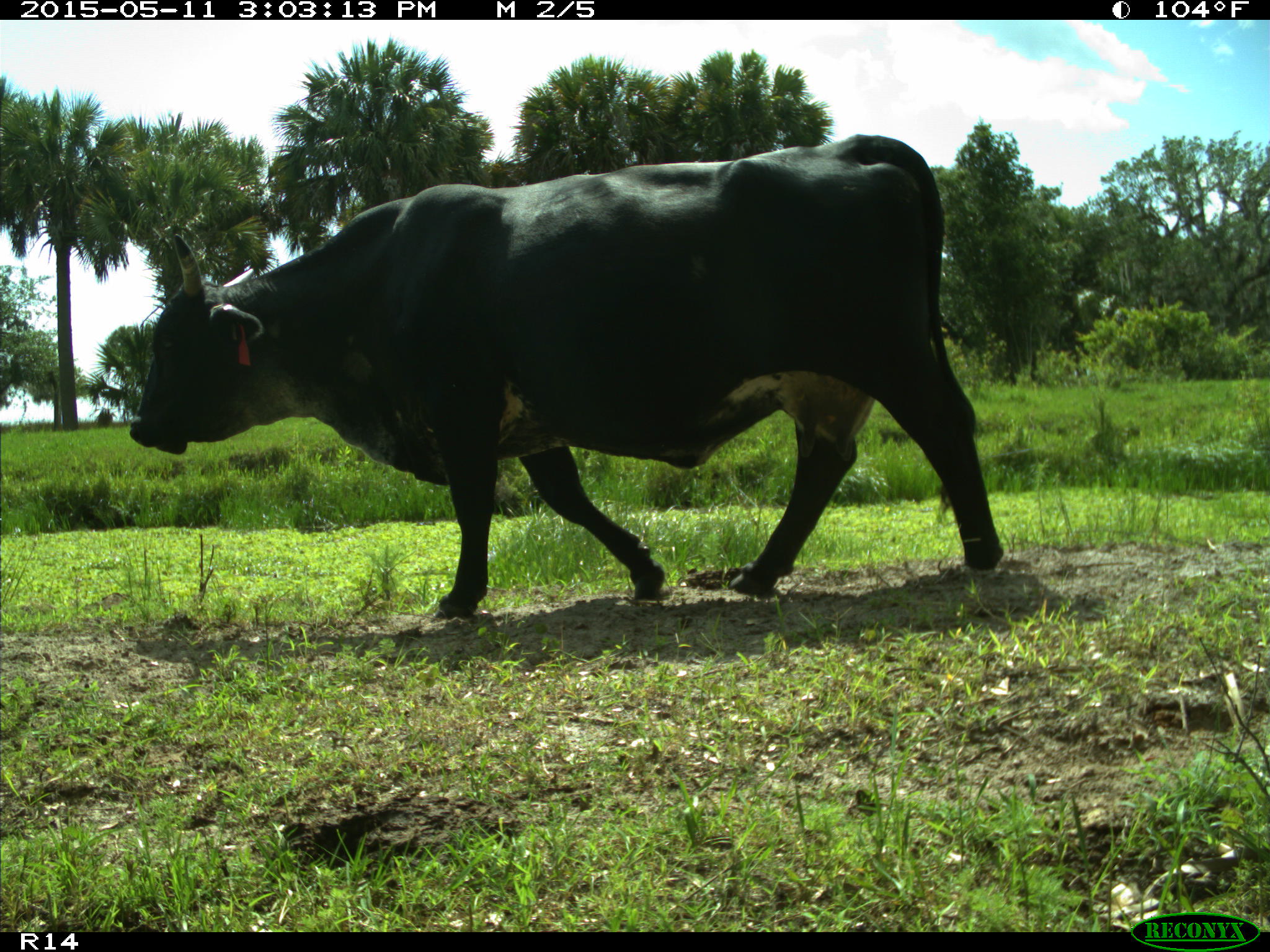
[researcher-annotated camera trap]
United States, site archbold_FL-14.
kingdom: Animalia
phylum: Chordata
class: Mammalia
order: Artiodactyla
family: Bovidae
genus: Bos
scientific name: Bos taurus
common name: domestic cow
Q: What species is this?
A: Bos taurus (domestic cow).